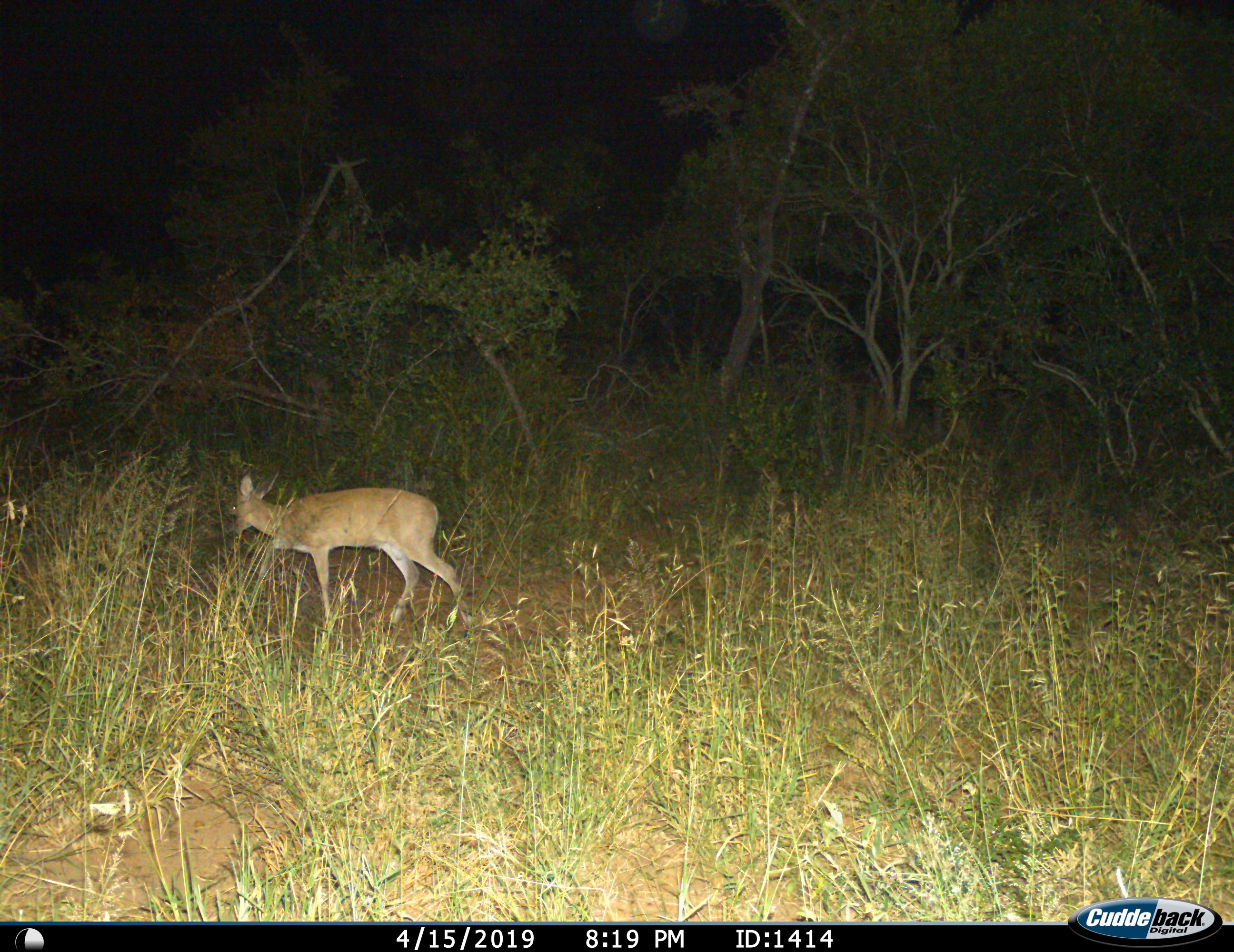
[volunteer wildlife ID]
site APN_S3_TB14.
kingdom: Animalia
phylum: Chordata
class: Mammalia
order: Artiodactyla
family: Bovidae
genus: Redunca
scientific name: Redunca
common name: reedbuck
Reedbuck (Redunca), count 1. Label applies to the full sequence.